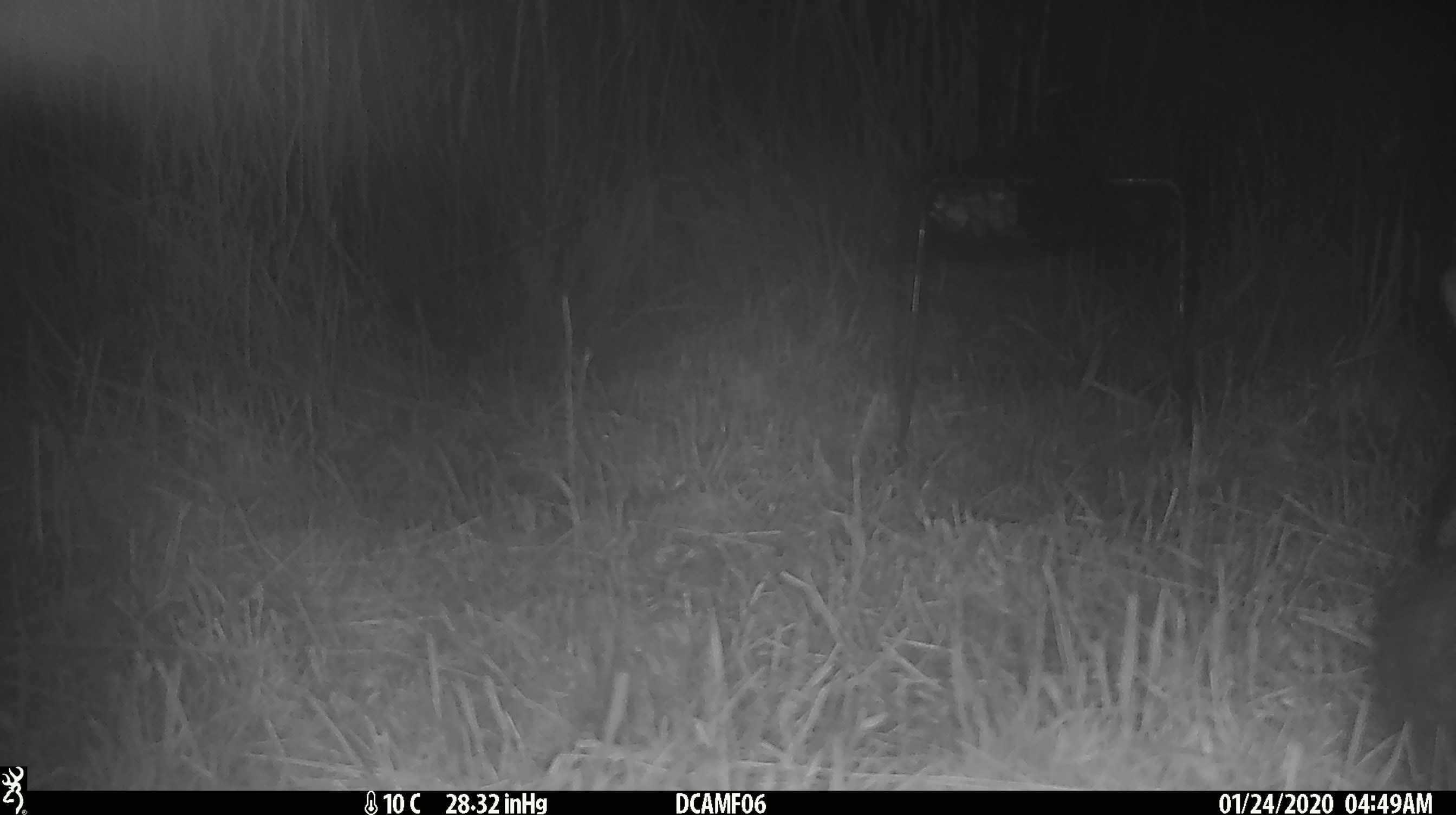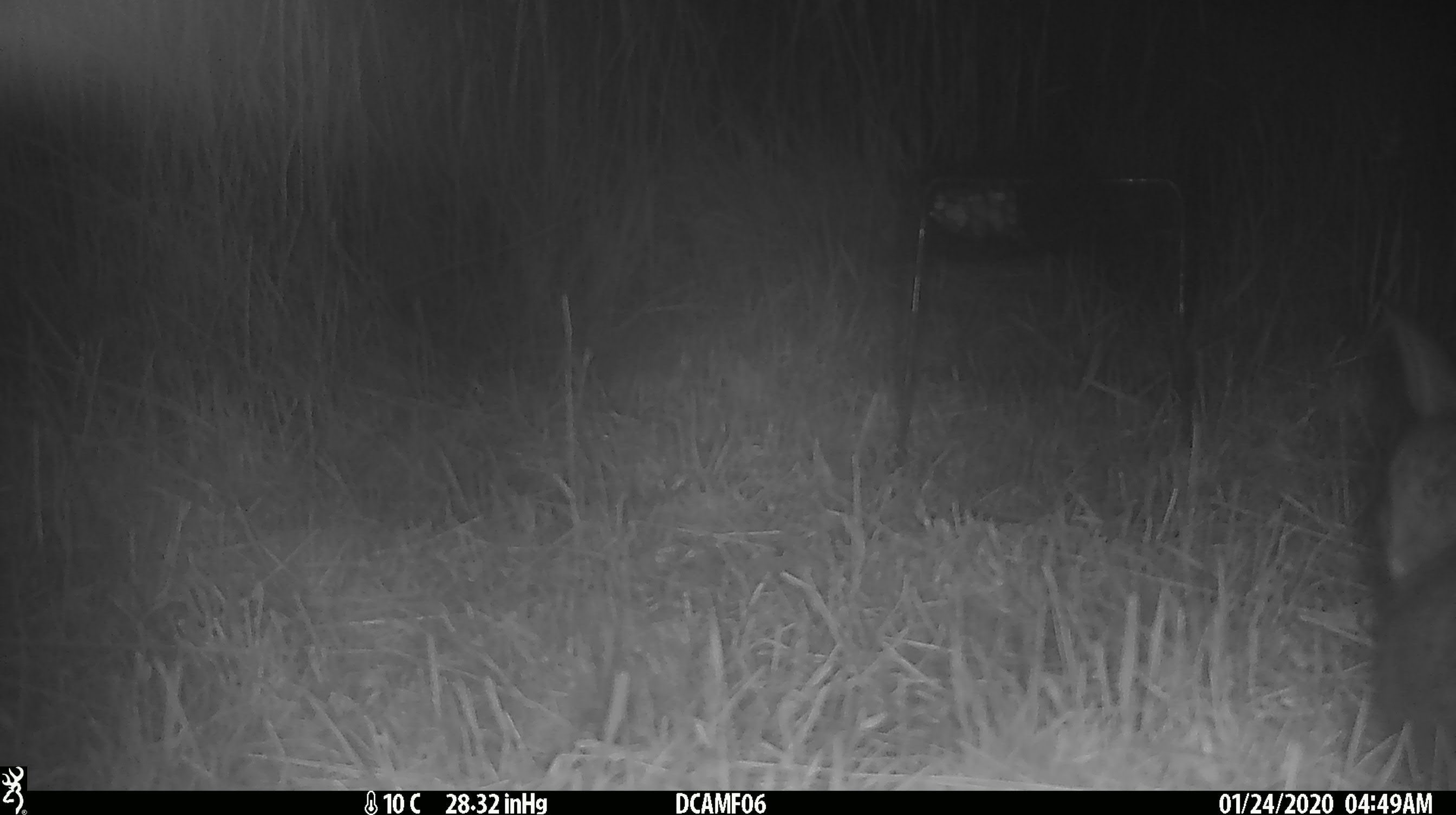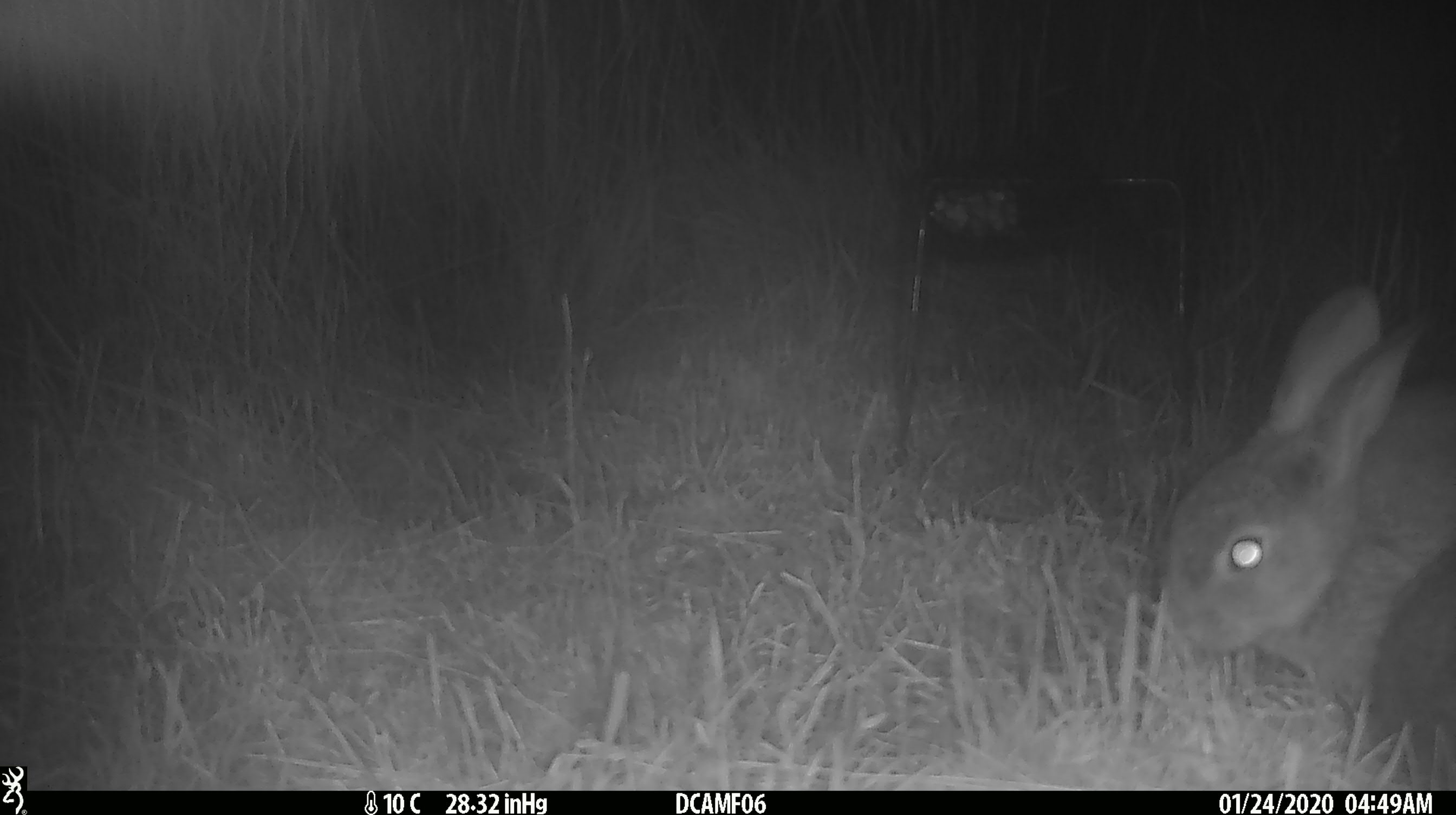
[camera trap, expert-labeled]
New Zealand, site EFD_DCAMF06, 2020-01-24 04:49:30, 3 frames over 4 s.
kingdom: Animalia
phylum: Chordata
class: Mammalia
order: Lagomorpha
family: Leporidae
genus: Oryctolagus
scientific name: Oryctolagus cuniculus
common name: european rabbit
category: rabbit